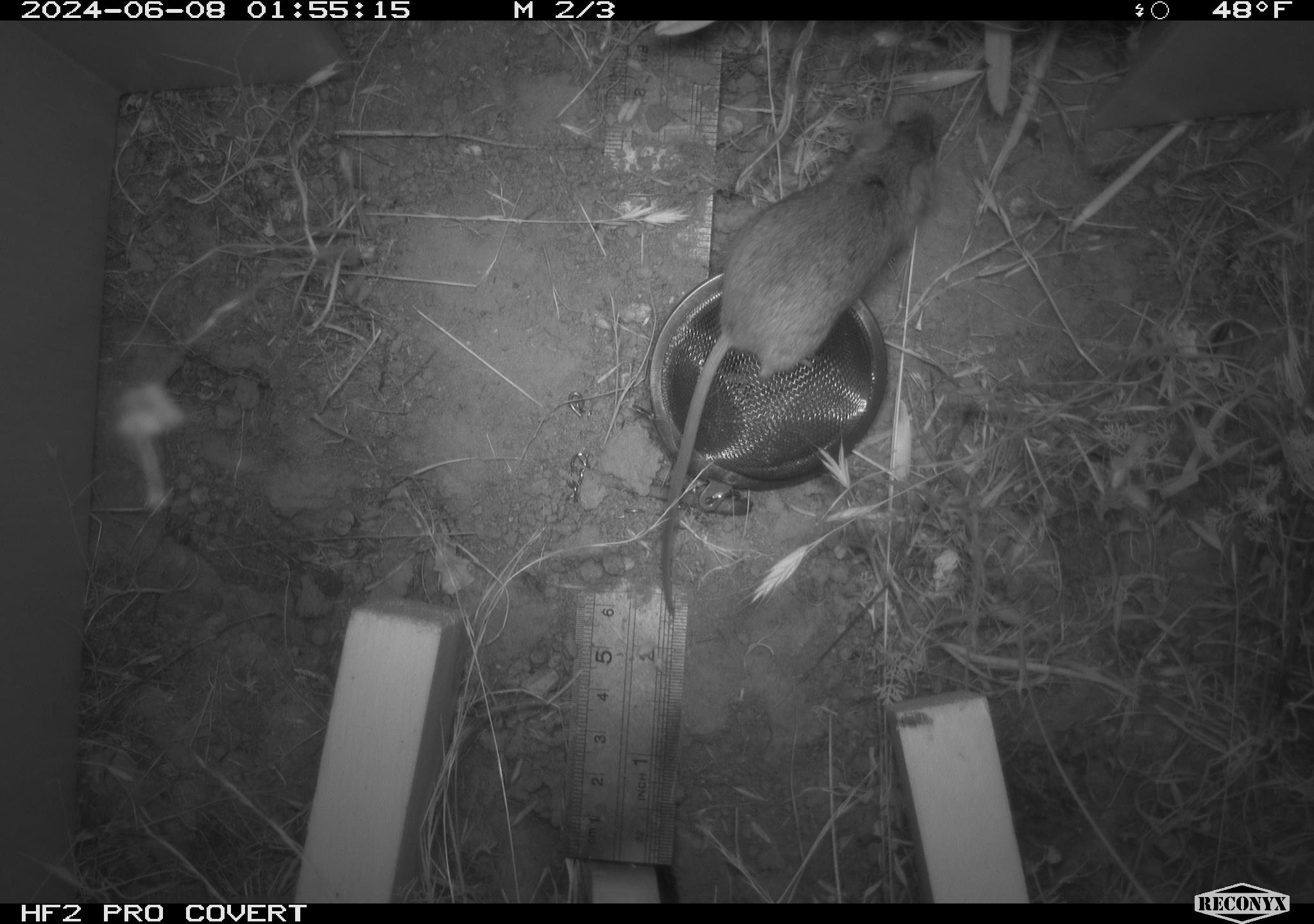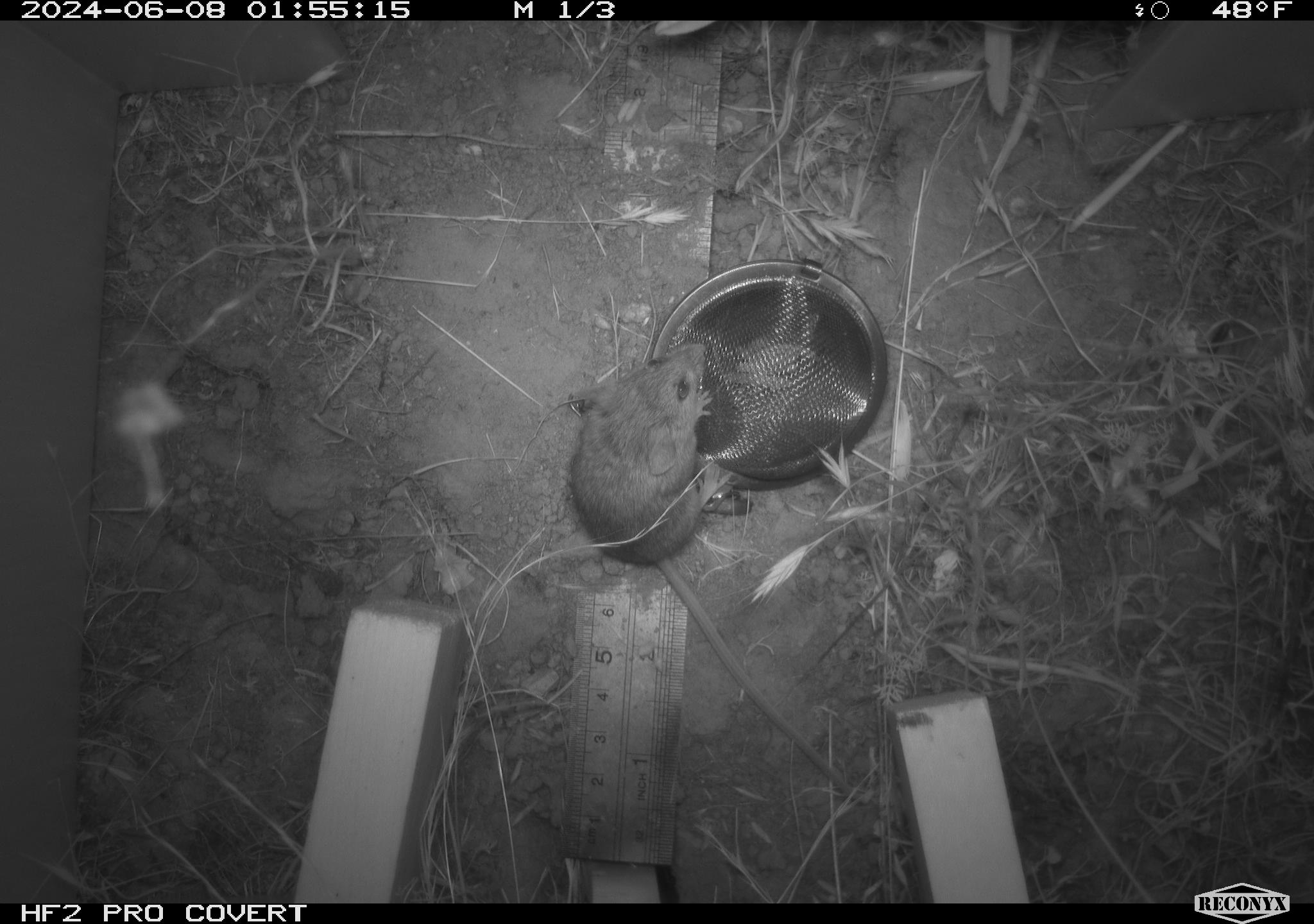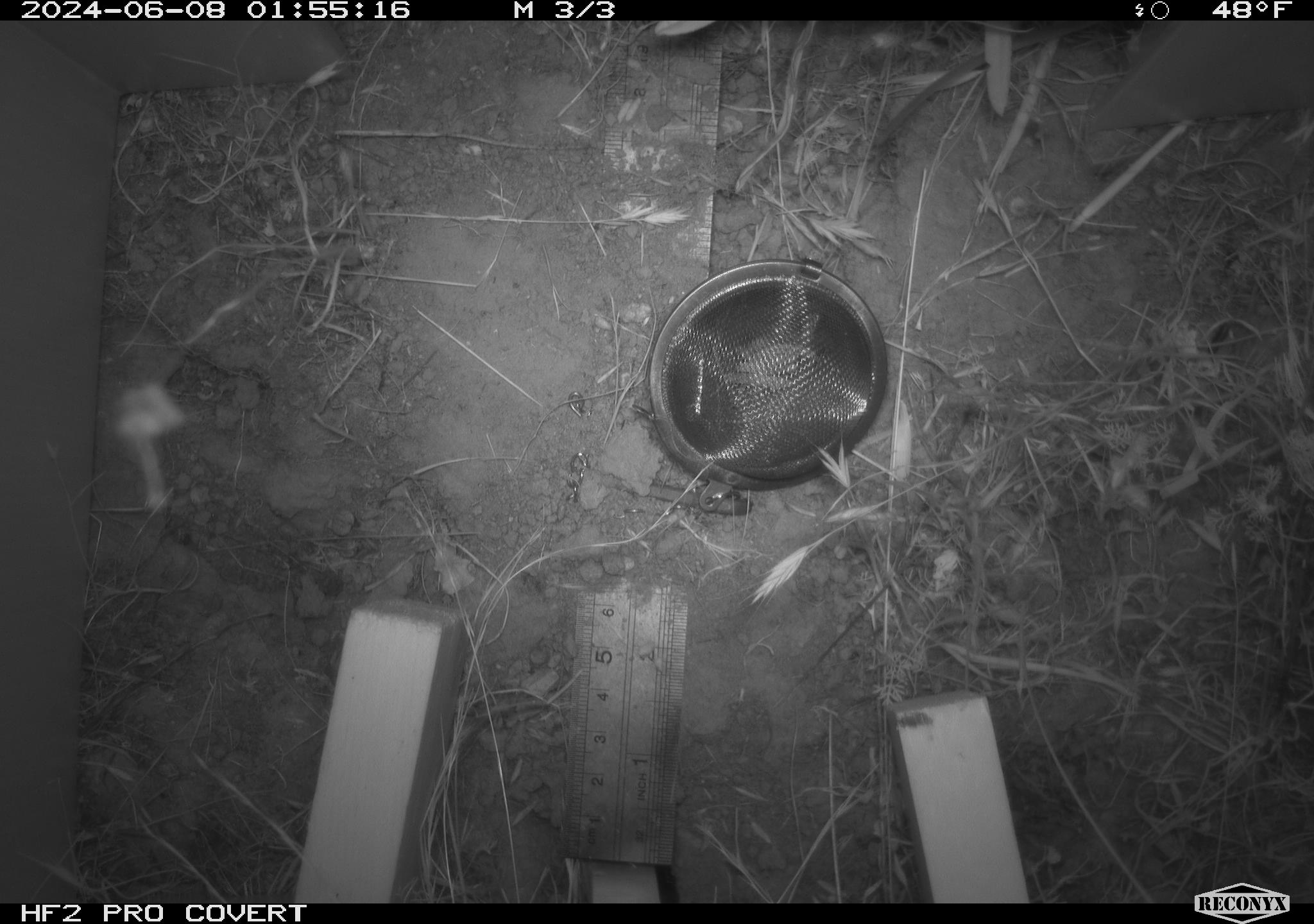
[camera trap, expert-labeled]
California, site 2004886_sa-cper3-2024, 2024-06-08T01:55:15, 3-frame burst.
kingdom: Animalia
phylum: Chordata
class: Mammalia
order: Rodentia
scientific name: Rodentia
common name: rodent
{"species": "rodent (Rodentia)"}